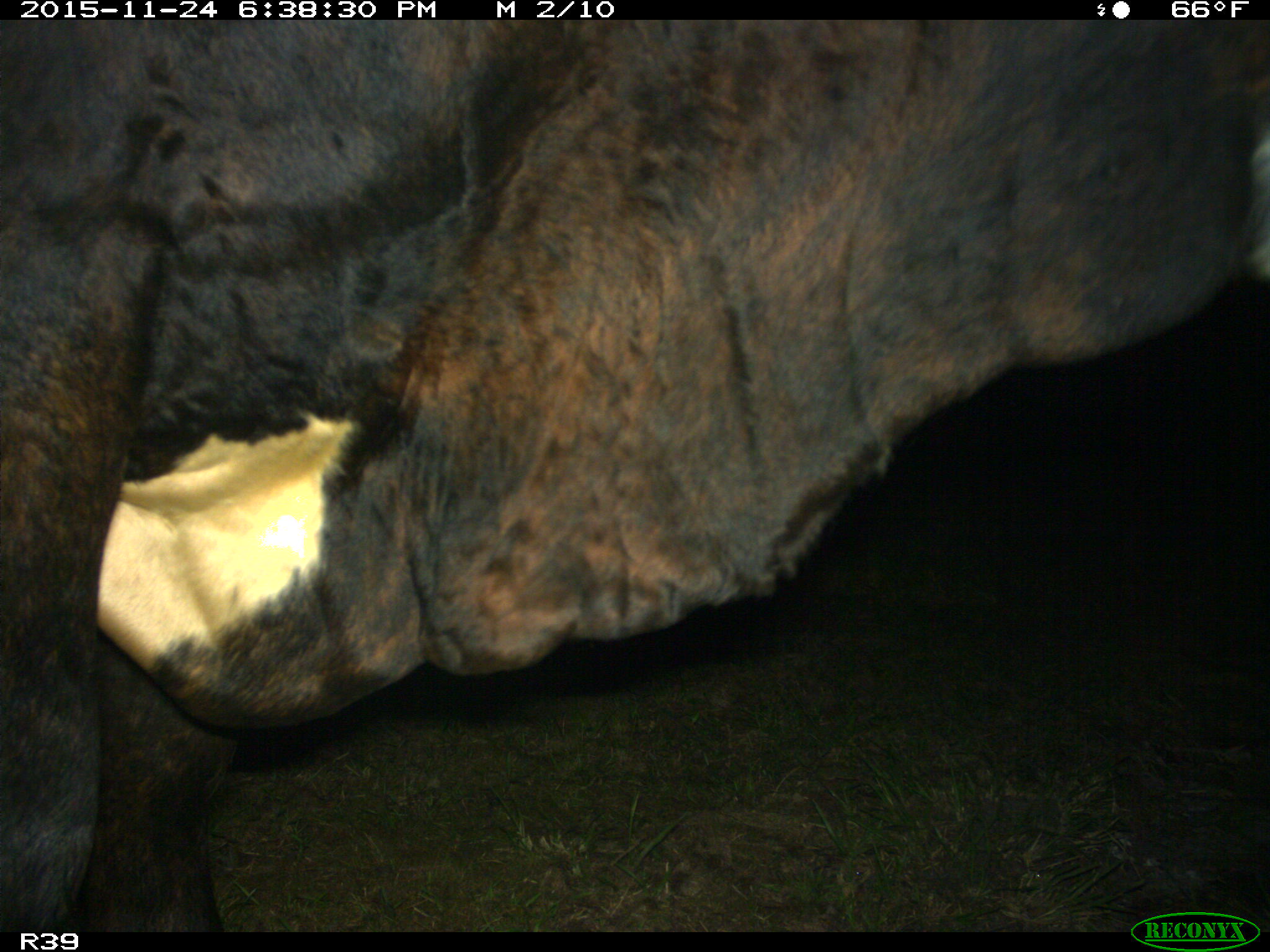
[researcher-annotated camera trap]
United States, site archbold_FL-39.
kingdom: Animalia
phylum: Chordata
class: Mammalia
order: Artiodactyla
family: Bovidae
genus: Bos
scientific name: Bos taurus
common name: domestic cow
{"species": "Bos taurus (domestic cow)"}